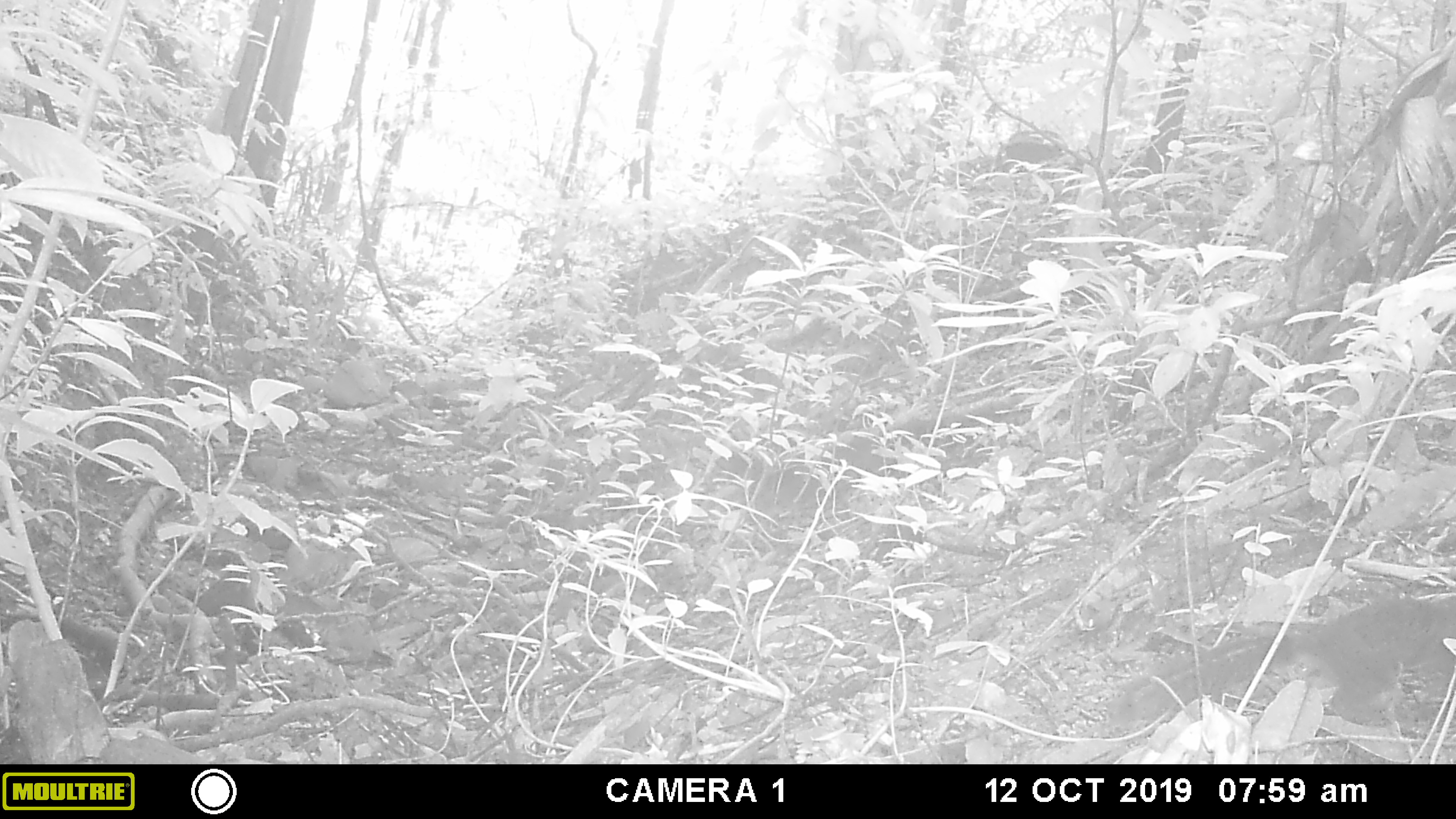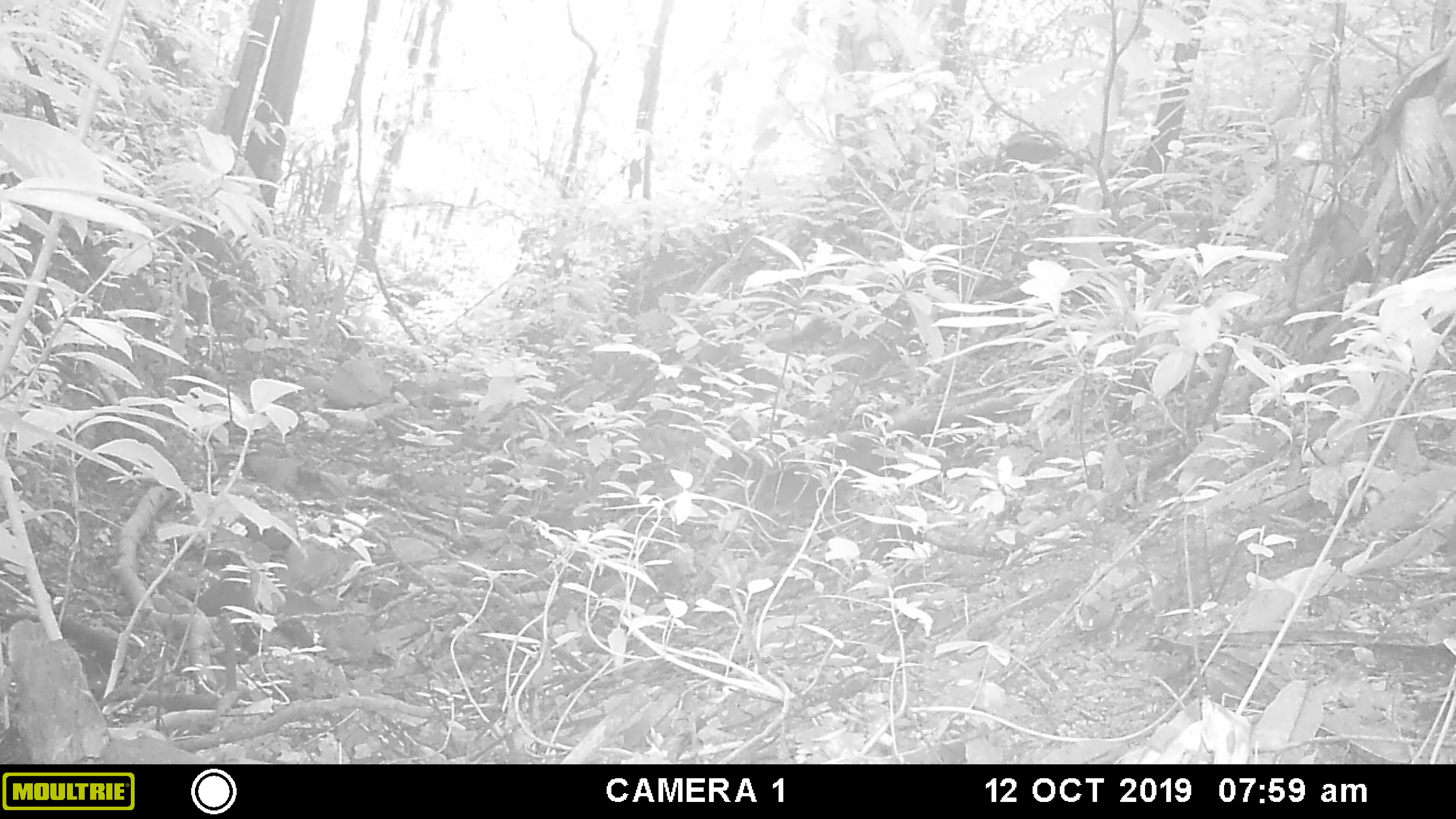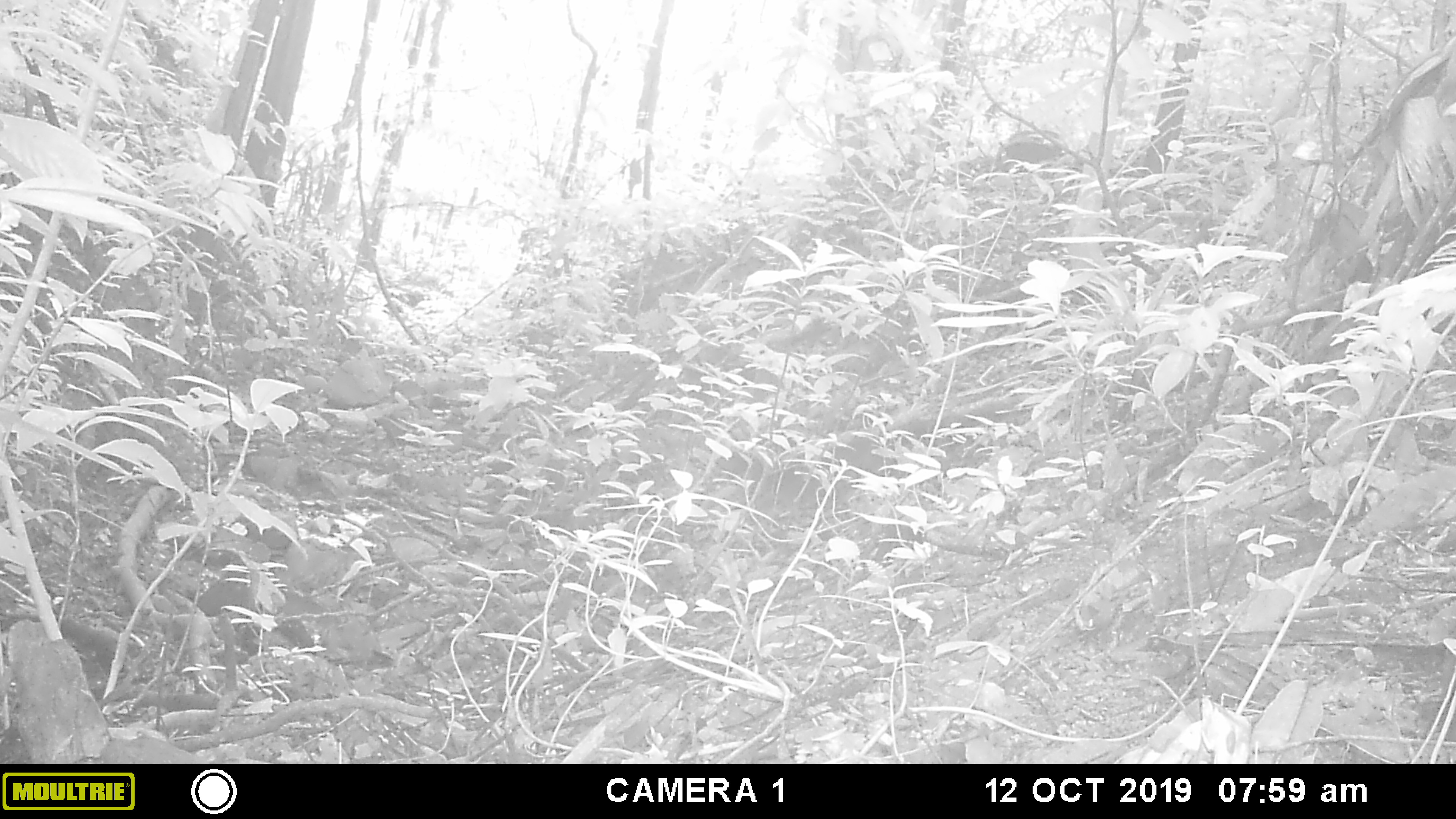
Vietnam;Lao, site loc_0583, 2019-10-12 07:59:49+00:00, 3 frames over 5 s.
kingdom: Animalia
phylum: Chordata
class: Mammalia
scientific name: Mammalia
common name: mammal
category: unidentified small mammal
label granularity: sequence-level